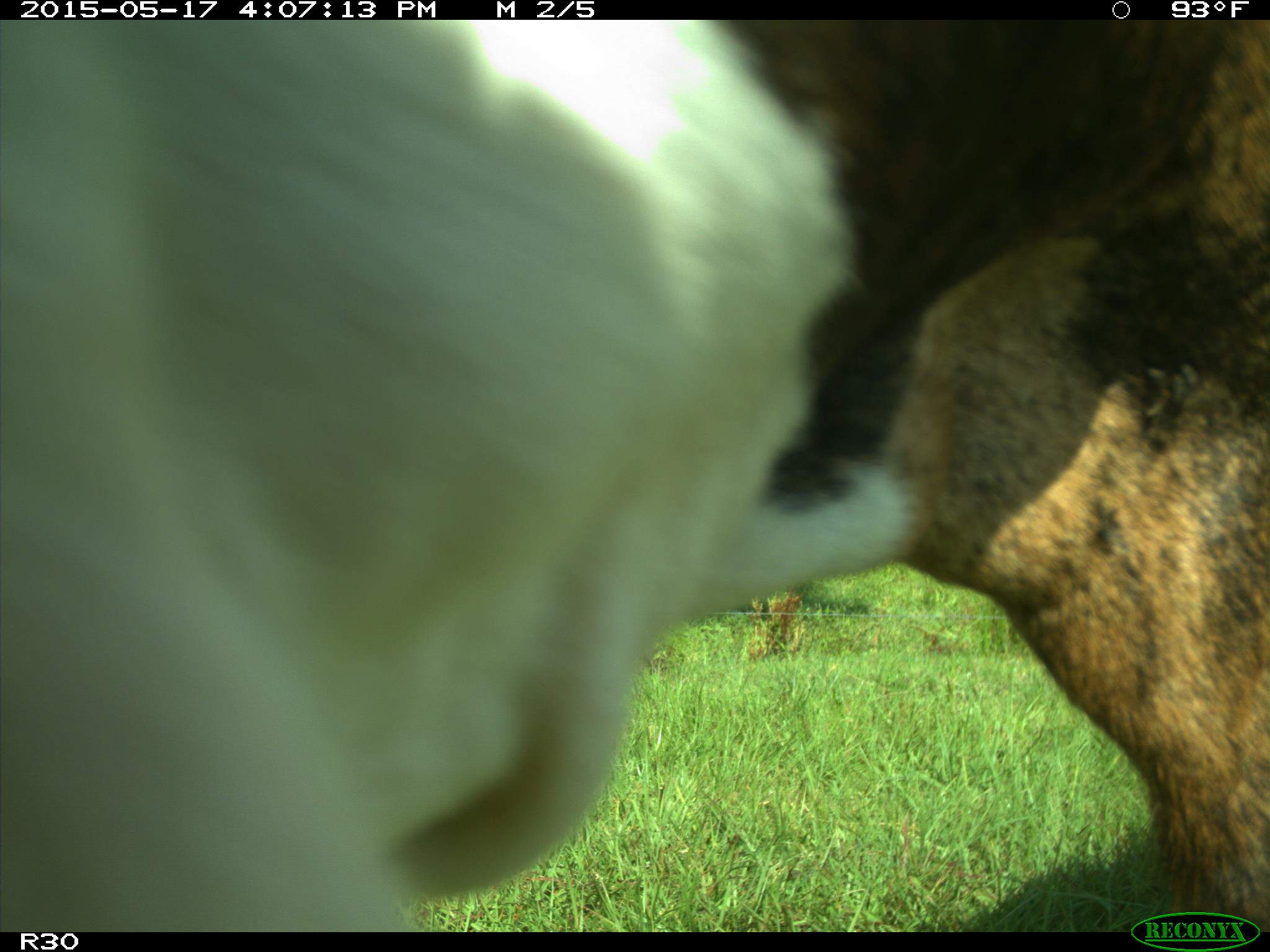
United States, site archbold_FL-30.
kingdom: Animalia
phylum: Chordata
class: Mammalia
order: Artiodactyla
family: Bovidae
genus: Bos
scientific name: Bos taurus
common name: domestic cow